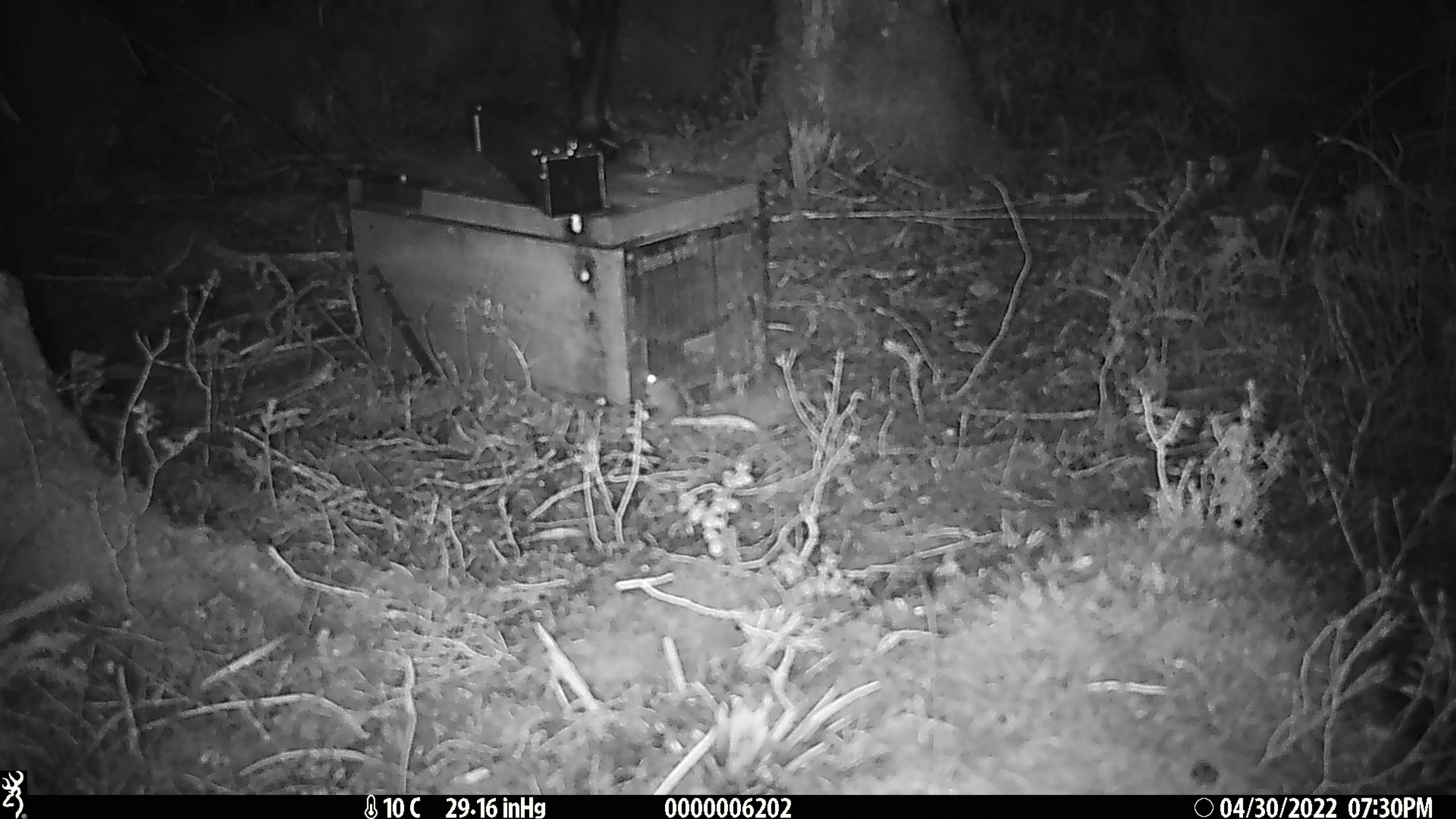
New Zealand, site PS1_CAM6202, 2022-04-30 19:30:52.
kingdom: Animalia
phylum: Chordata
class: Mammalia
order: Rodentia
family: Muridae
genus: Mus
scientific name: Mus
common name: mouse